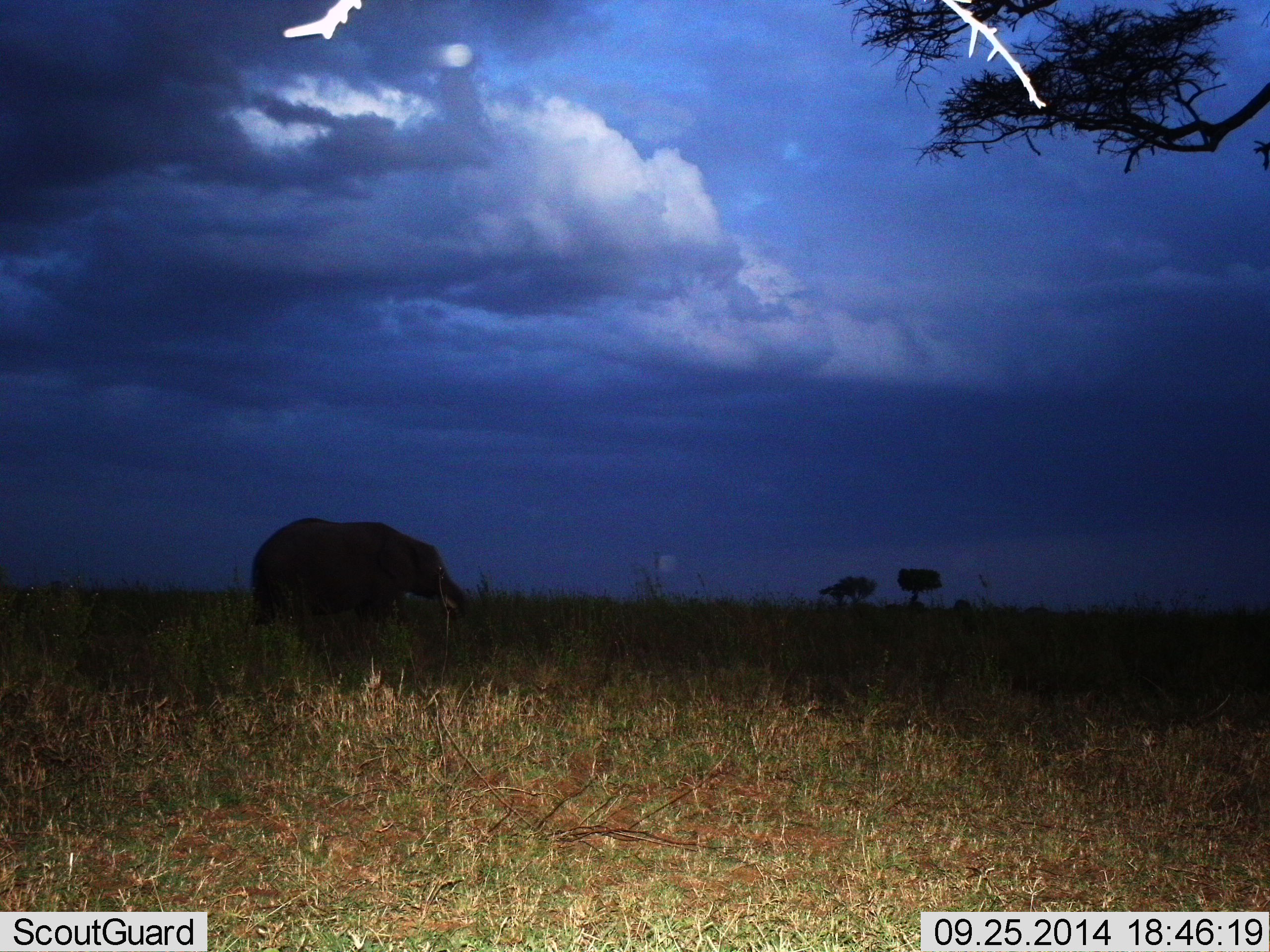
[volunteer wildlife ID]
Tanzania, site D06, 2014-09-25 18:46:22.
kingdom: Animalia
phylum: Chordata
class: Mammalia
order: Proboscidea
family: Elephantidae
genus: Loxodonta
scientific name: Loxodonta africana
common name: african bush elephant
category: elephant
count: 1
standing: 30%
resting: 0%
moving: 60%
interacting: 0%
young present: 0%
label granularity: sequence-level